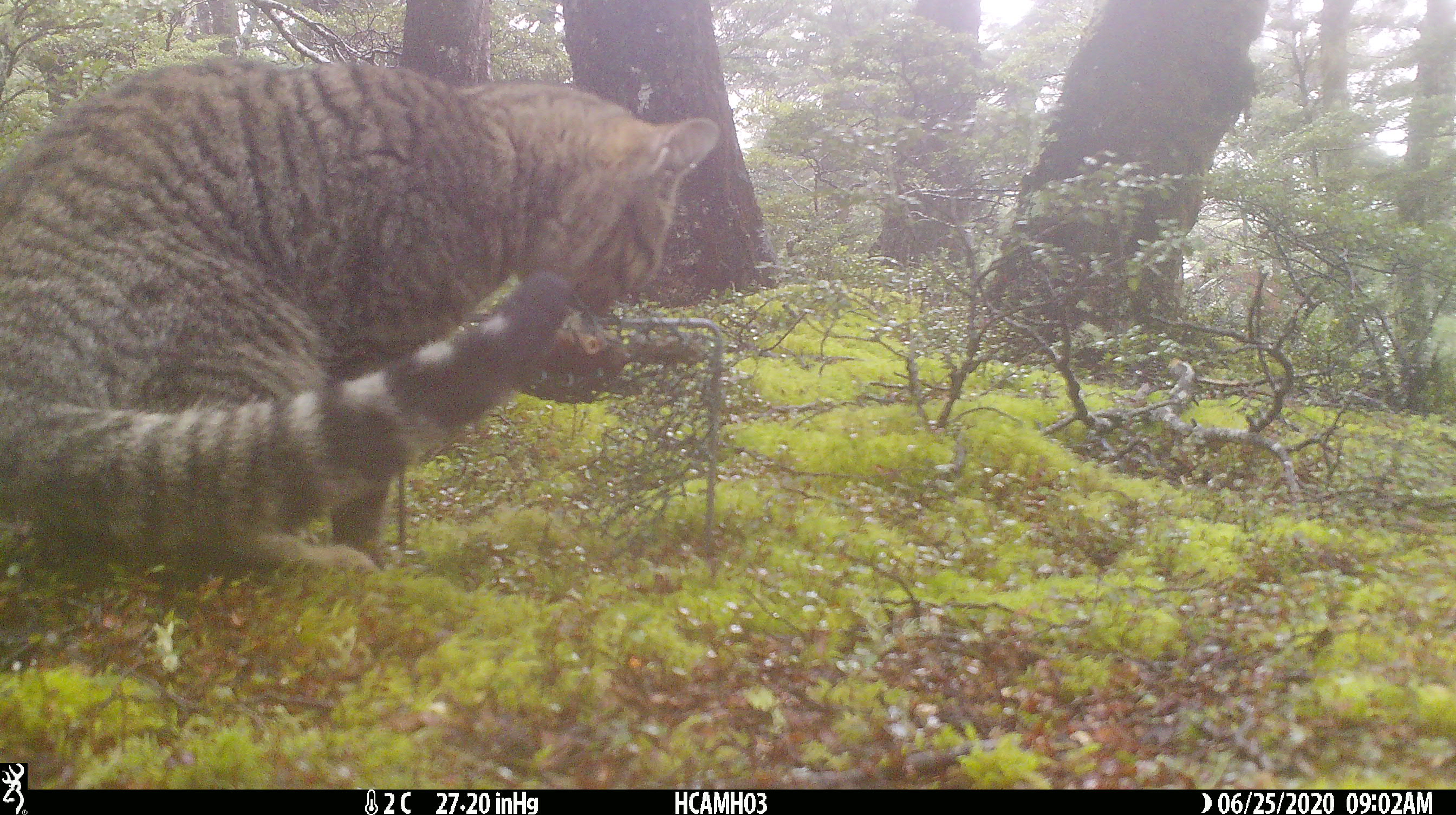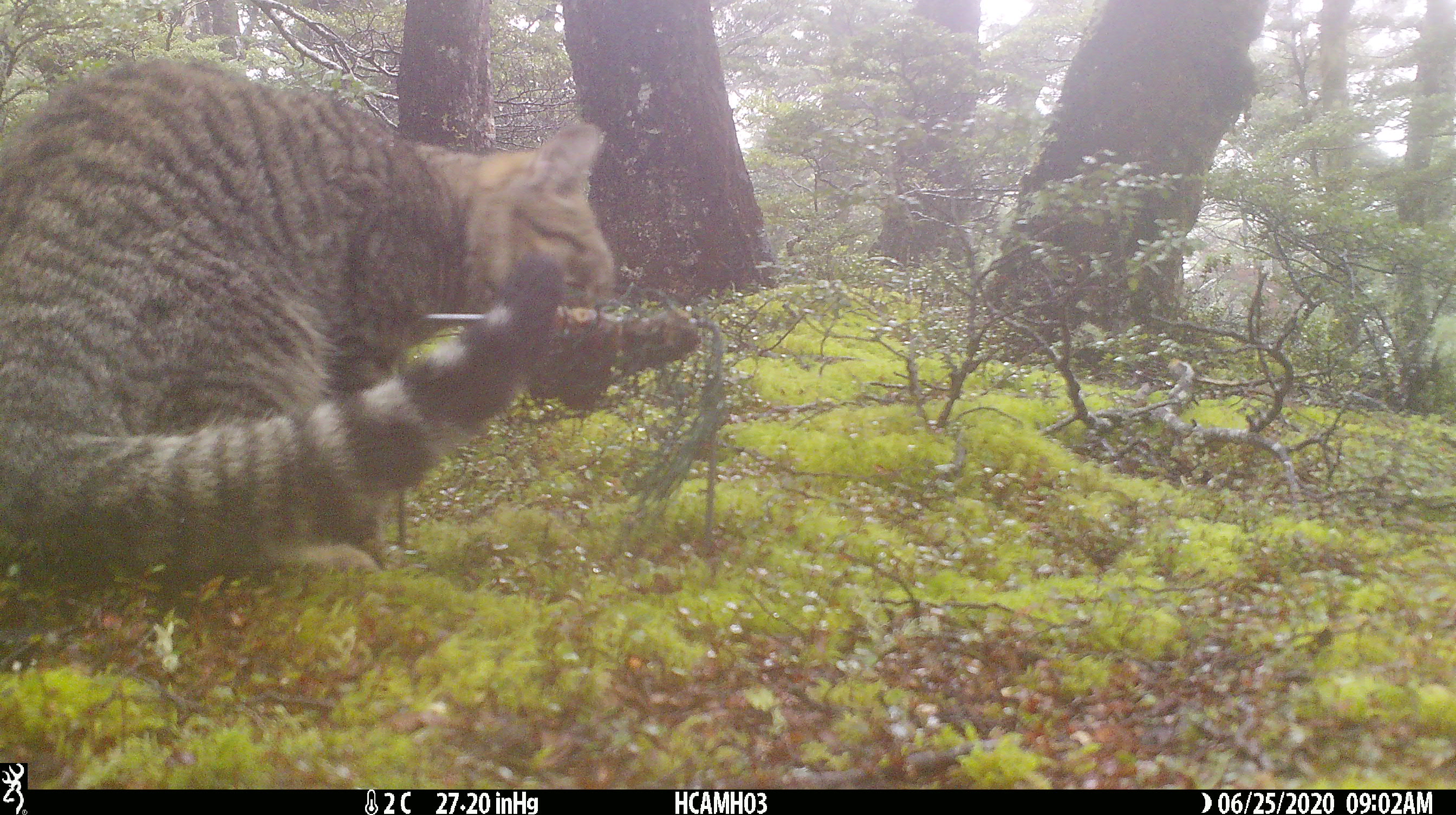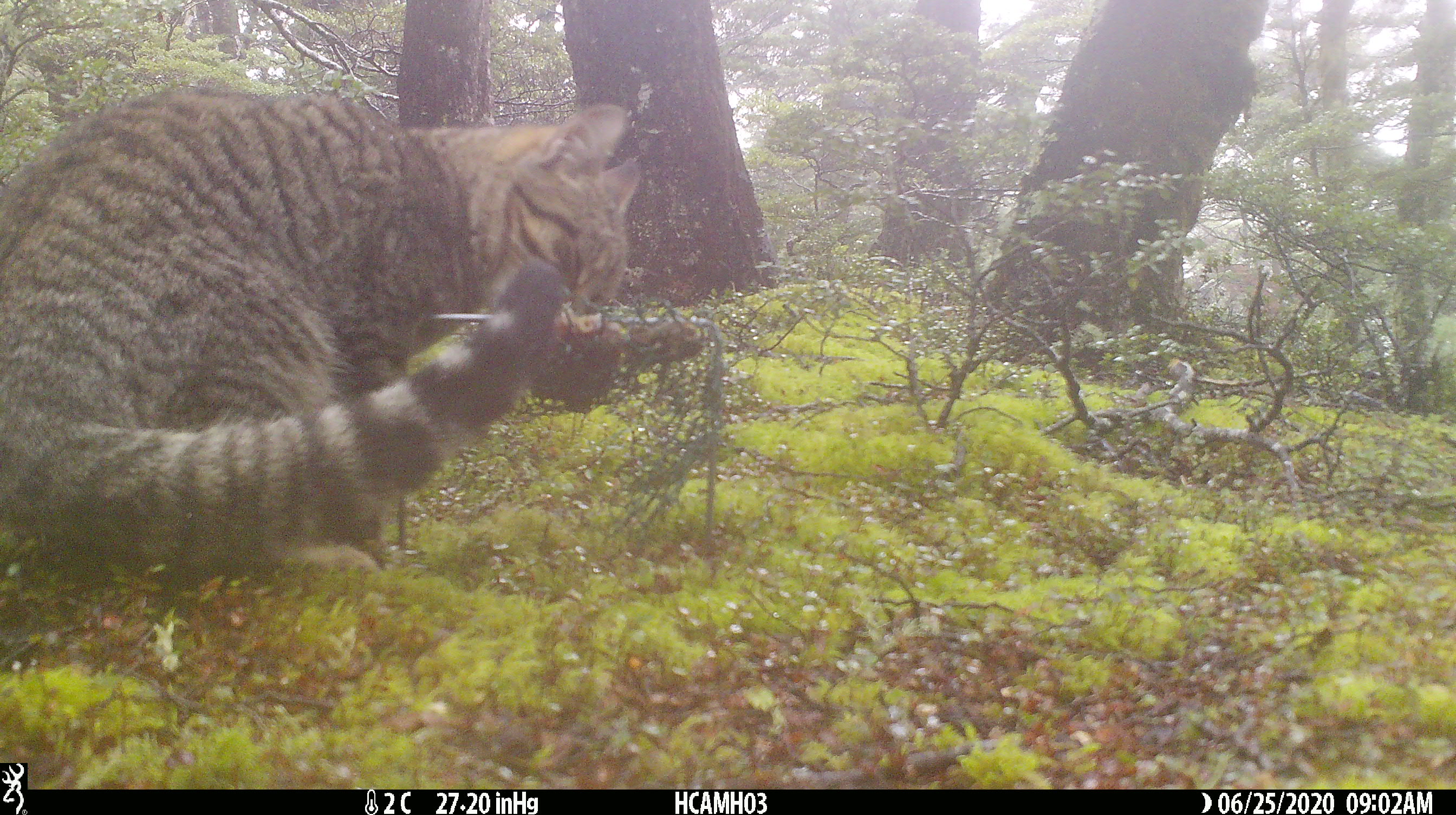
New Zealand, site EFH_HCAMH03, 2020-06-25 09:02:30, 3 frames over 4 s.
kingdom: Animalia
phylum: Chordata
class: Mammalia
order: Carnivora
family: Felidae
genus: Felis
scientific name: Felis catus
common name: domestic cat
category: cat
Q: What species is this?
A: Cat (domestic cat) (Felis catus).